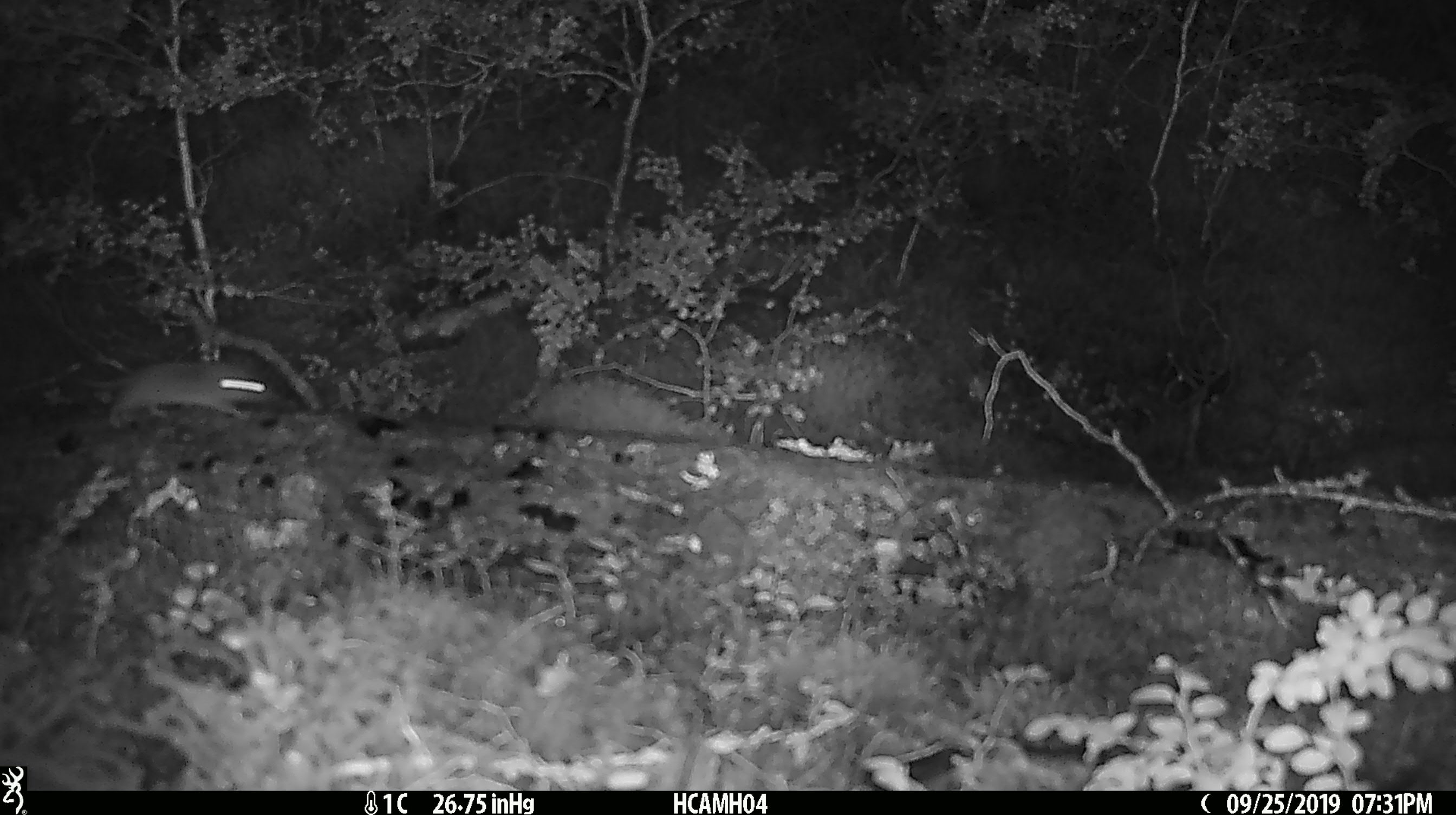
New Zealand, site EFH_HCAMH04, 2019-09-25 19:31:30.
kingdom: Animalia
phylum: Chordata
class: Mammalia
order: Rodentia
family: Muridae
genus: Mus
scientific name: Mus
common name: mouse